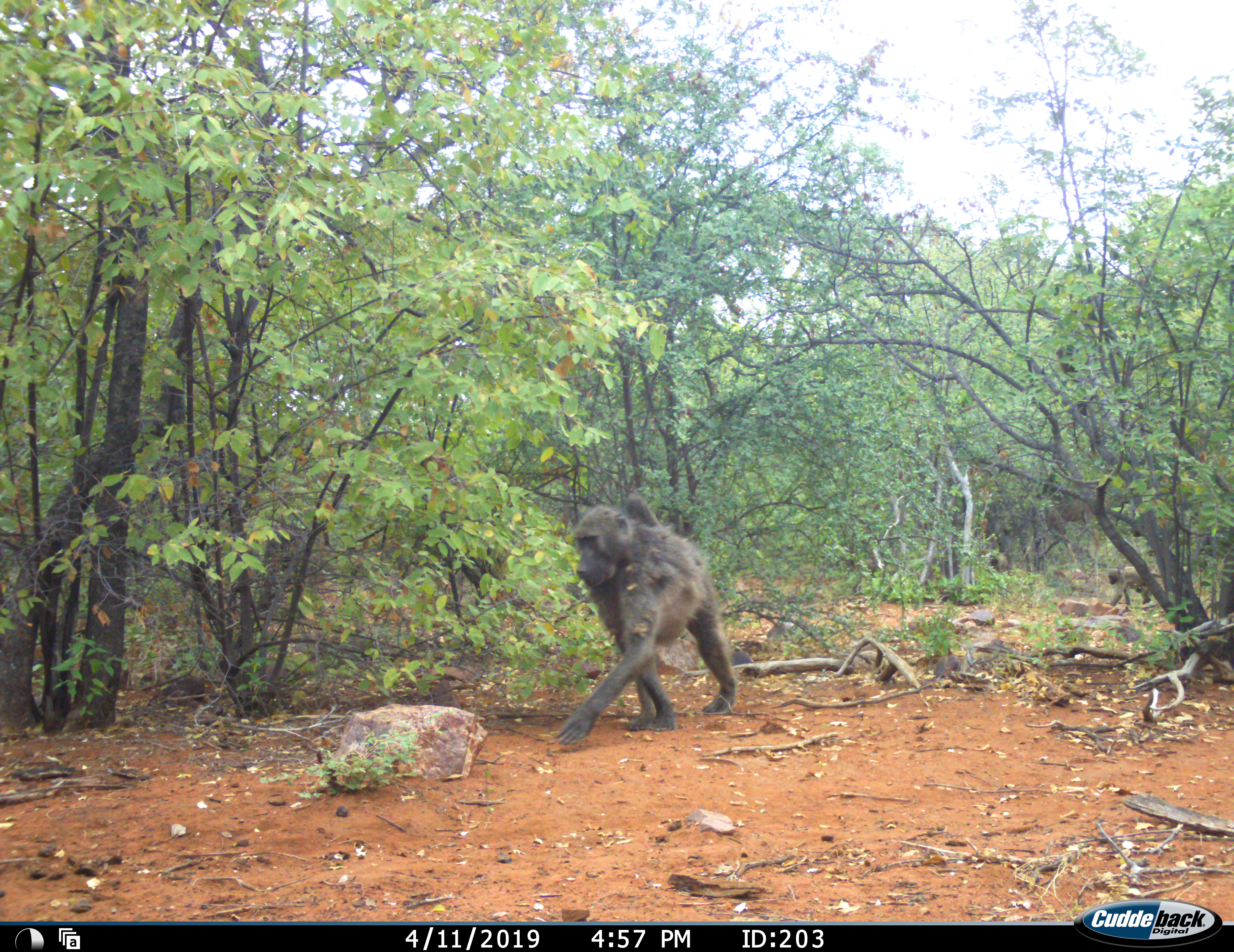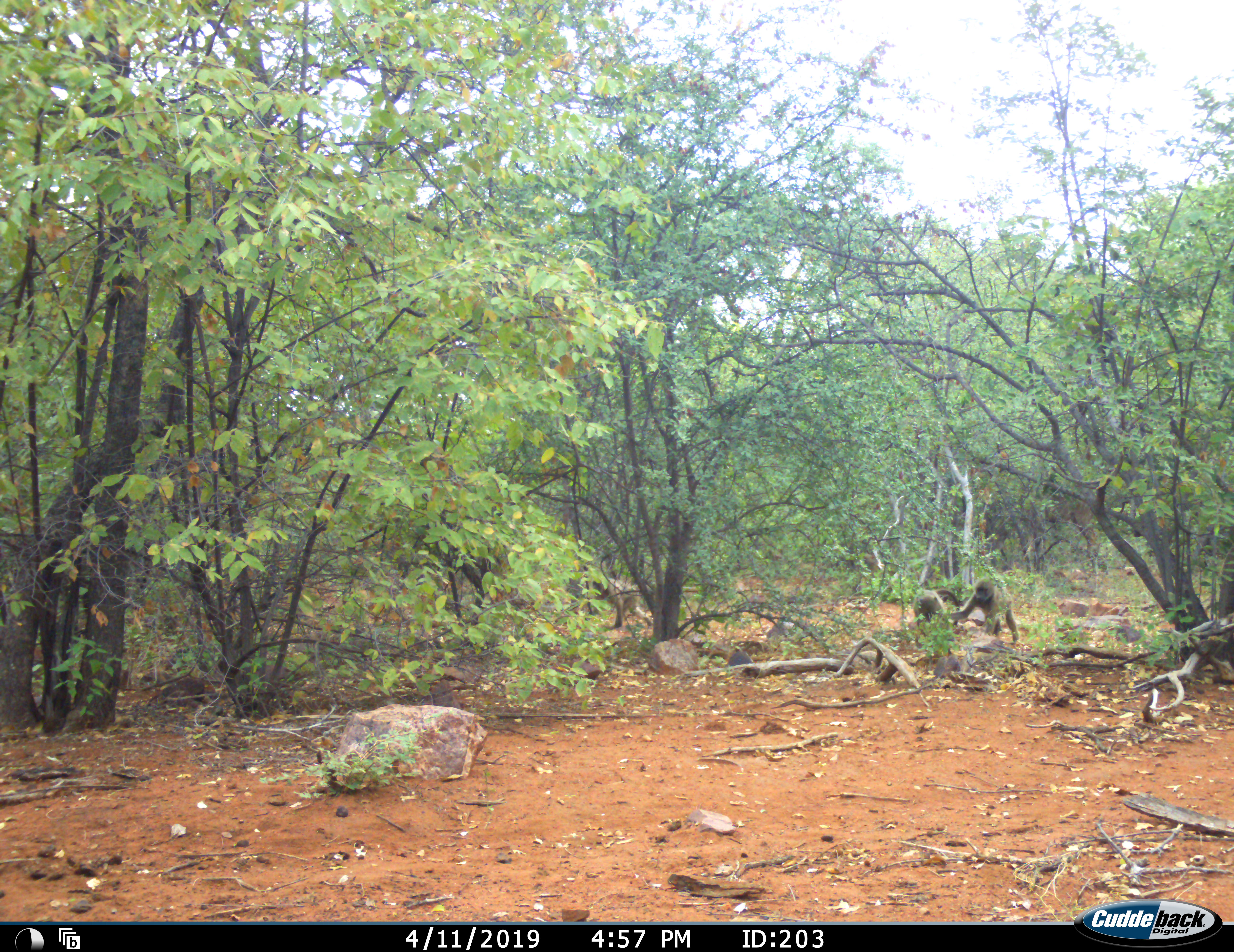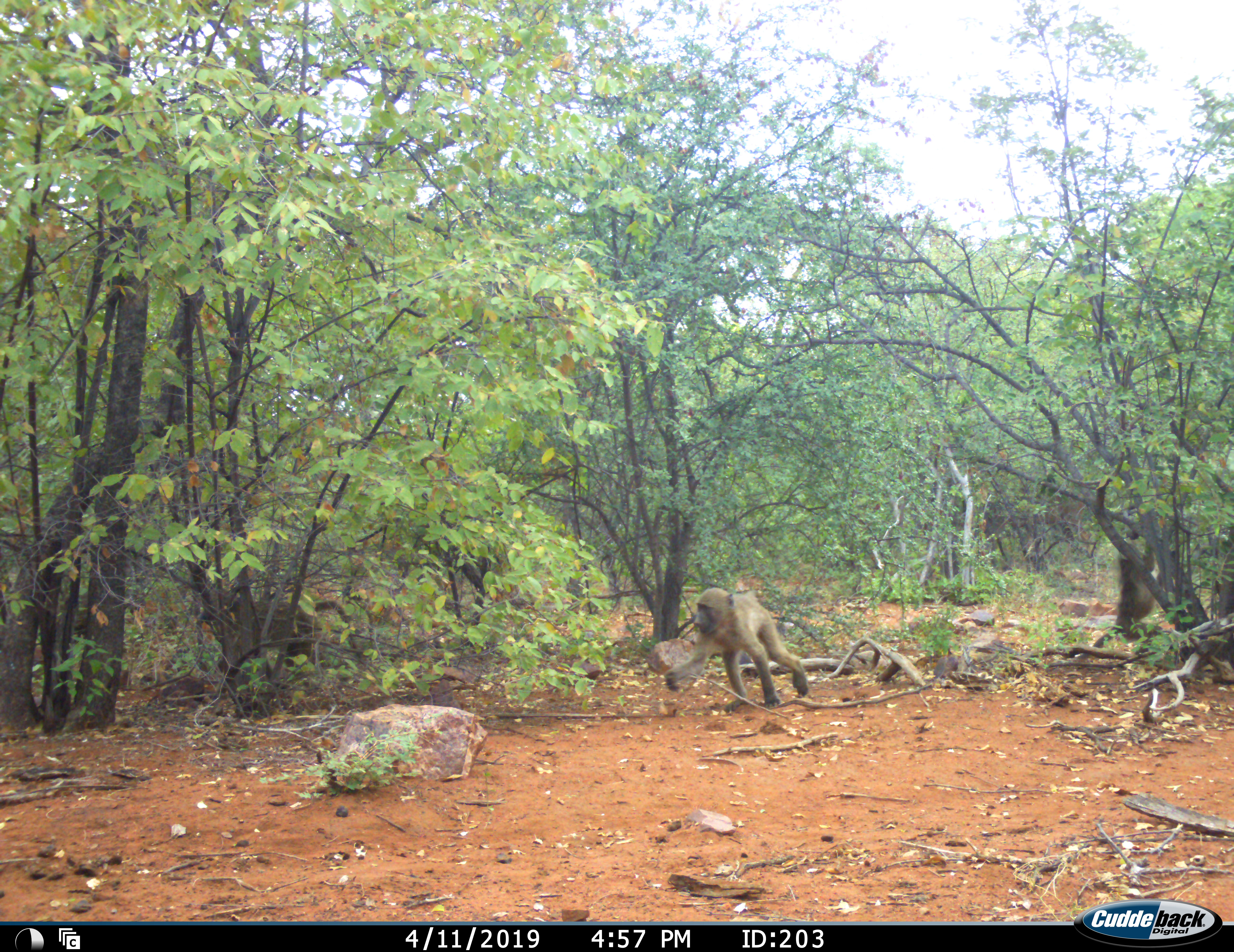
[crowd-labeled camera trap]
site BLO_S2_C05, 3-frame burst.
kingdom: Animalia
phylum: Chordata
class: Mammalia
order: Primates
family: Cercopithecidae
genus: Papio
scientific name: Papio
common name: baboon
Baboon (Papio), count 4. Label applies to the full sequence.